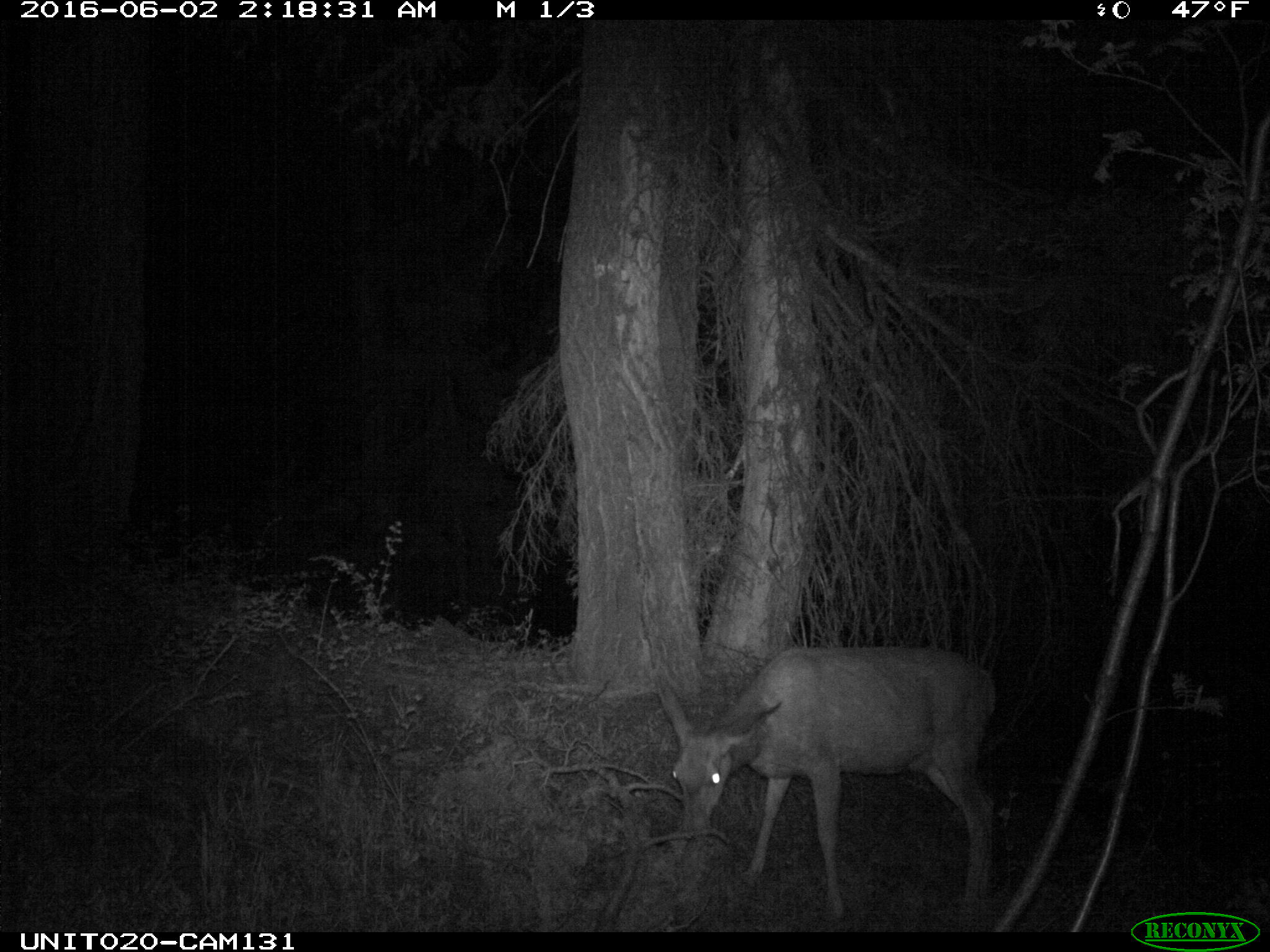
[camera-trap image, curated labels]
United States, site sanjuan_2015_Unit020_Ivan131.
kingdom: Animalia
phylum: Chordata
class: Mammalia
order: Artiodactyla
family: Cervidae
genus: Odocoileus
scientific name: Odocoileus hemionus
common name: mule deer